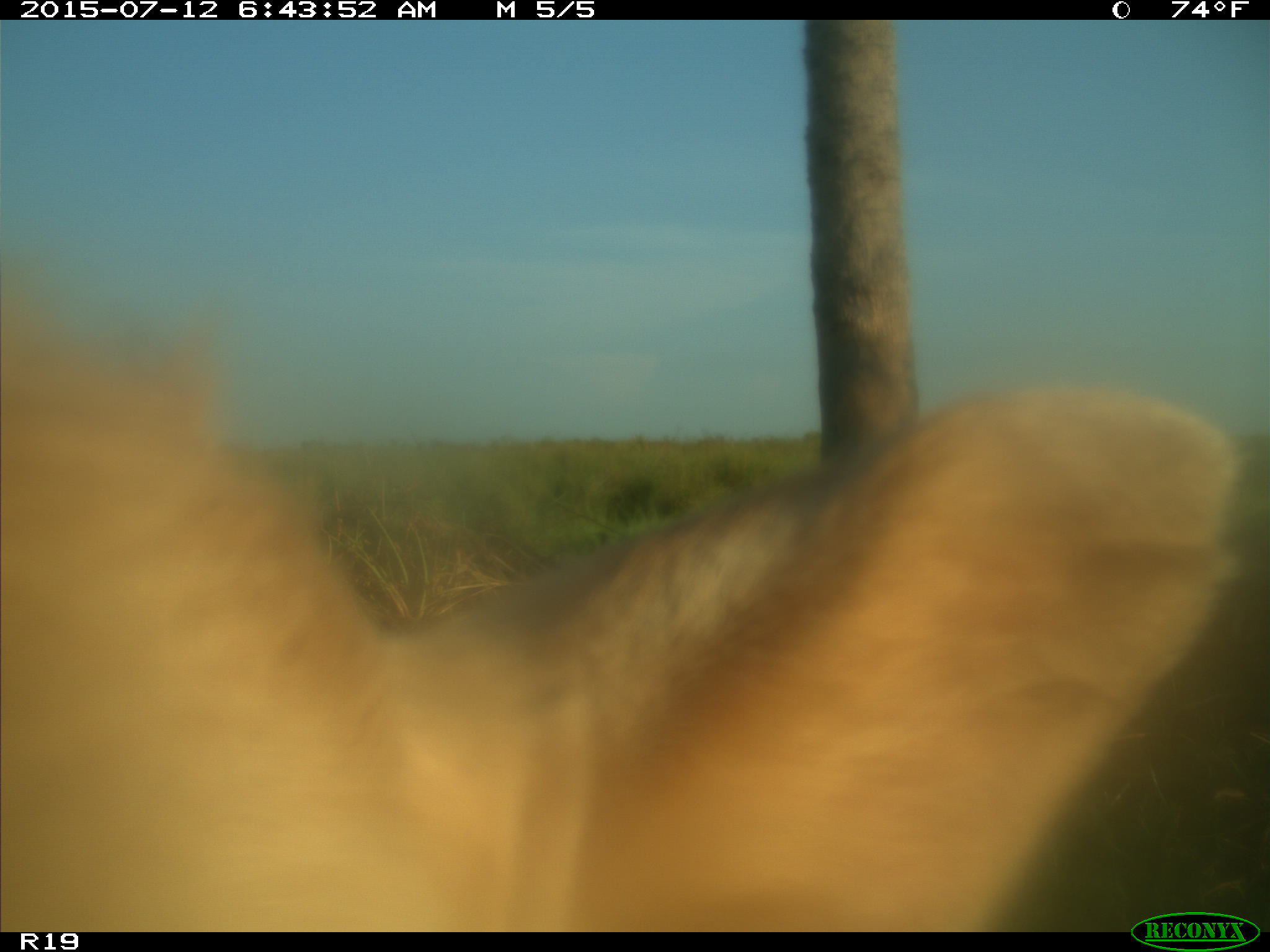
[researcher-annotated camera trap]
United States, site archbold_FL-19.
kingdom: Animalia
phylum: Chordata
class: Mammalia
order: Artiodactyla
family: Bovidae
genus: Bos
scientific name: Bos taurus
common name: domestic cow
Bos taurus (domestic cow).